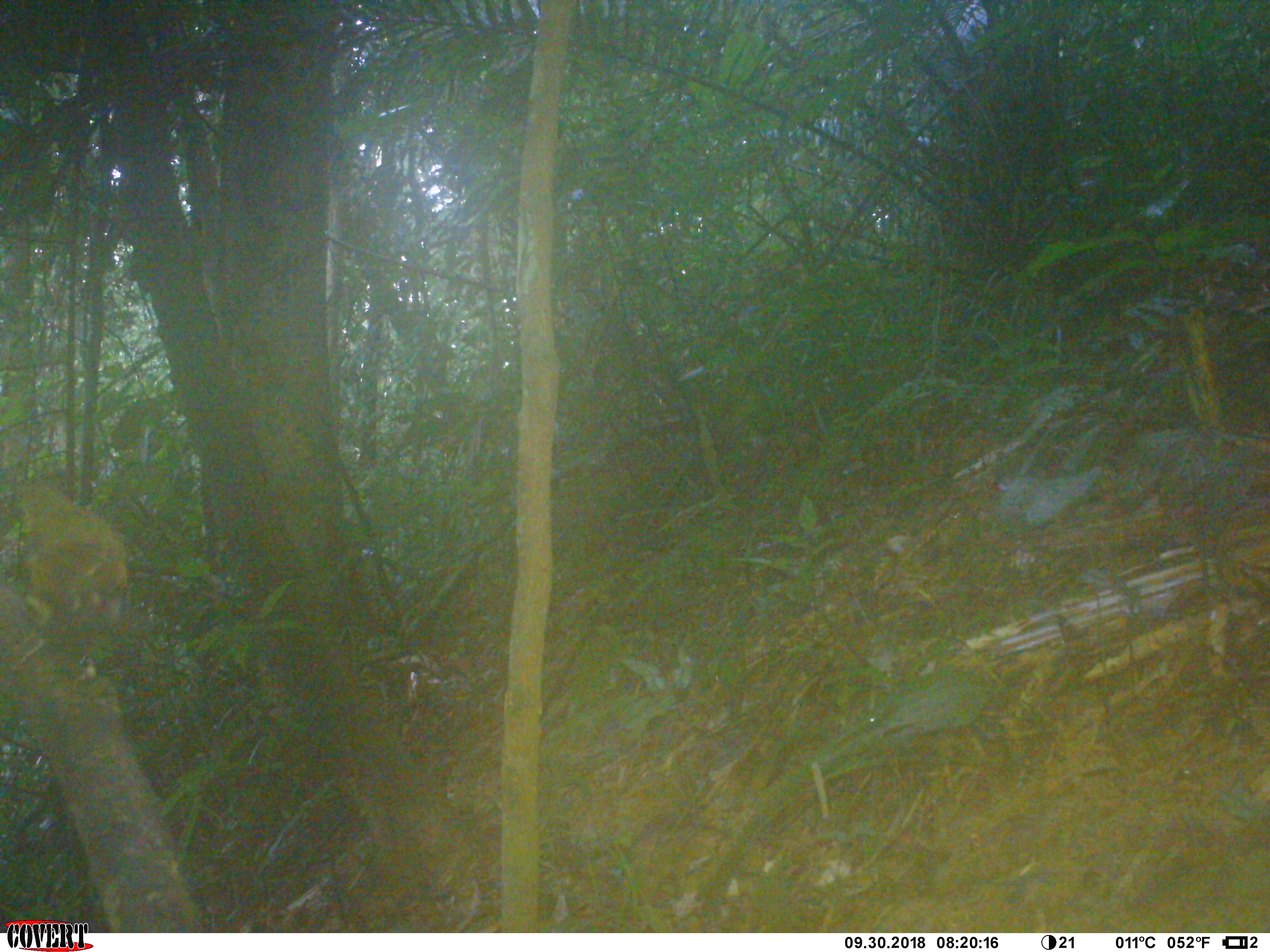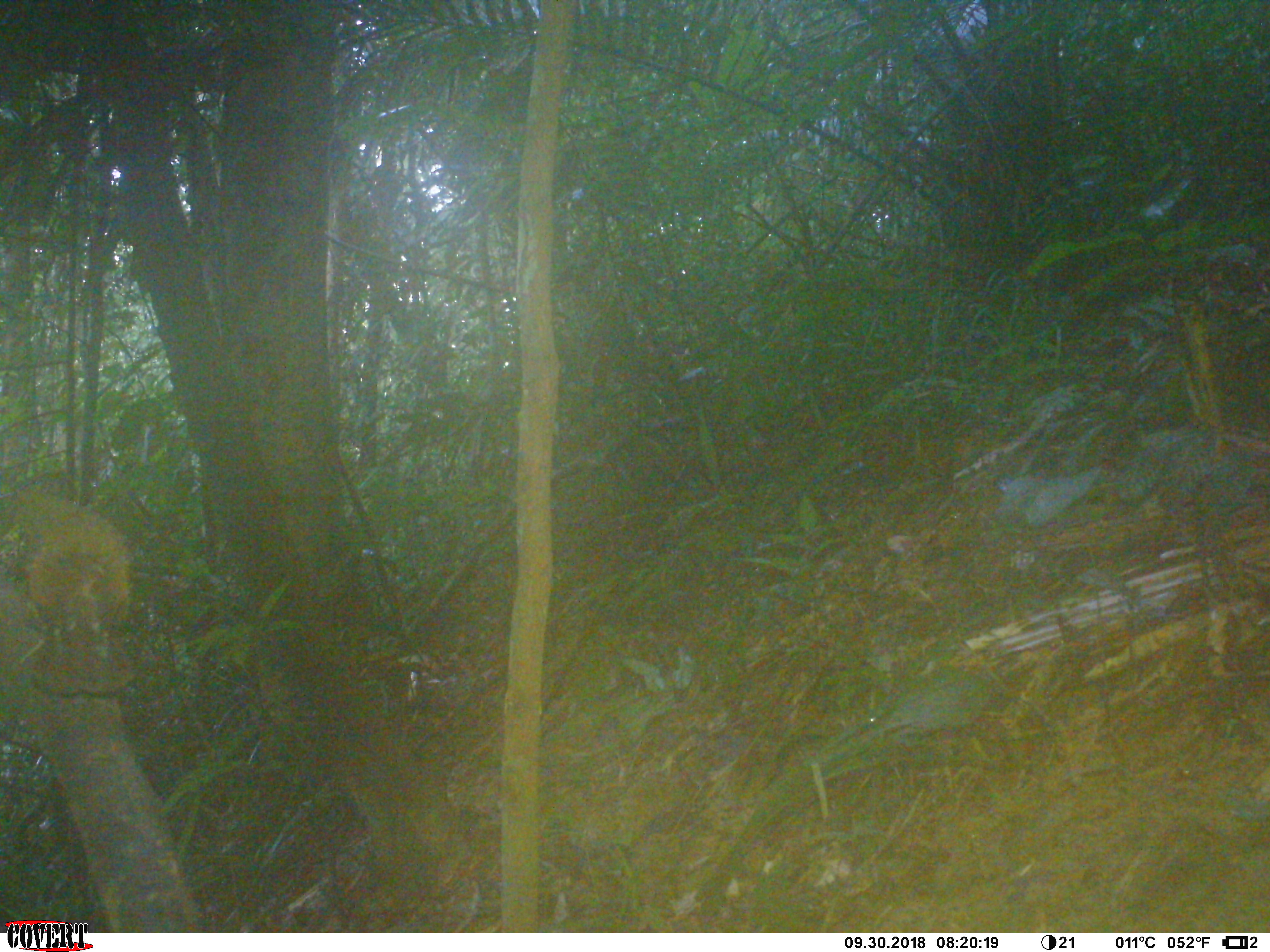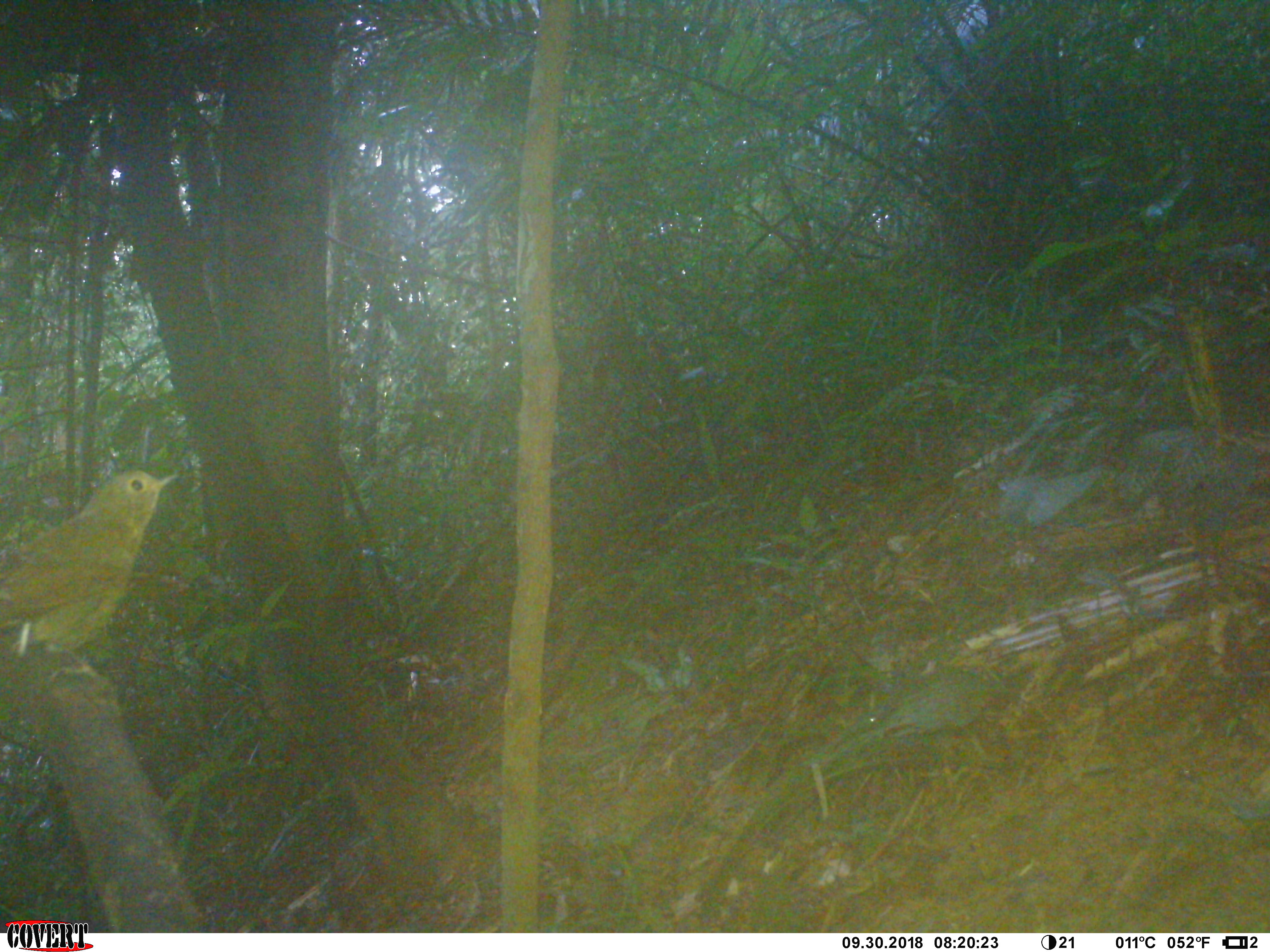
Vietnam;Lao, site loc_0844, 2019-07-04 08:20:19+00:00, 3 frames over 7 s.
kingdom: Animalia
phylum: Chordata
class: Aves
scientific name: Aves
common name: bird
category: unidentified bird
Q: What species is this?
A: Unidentified bird (bird) (Aves).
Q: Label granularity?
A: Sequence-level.